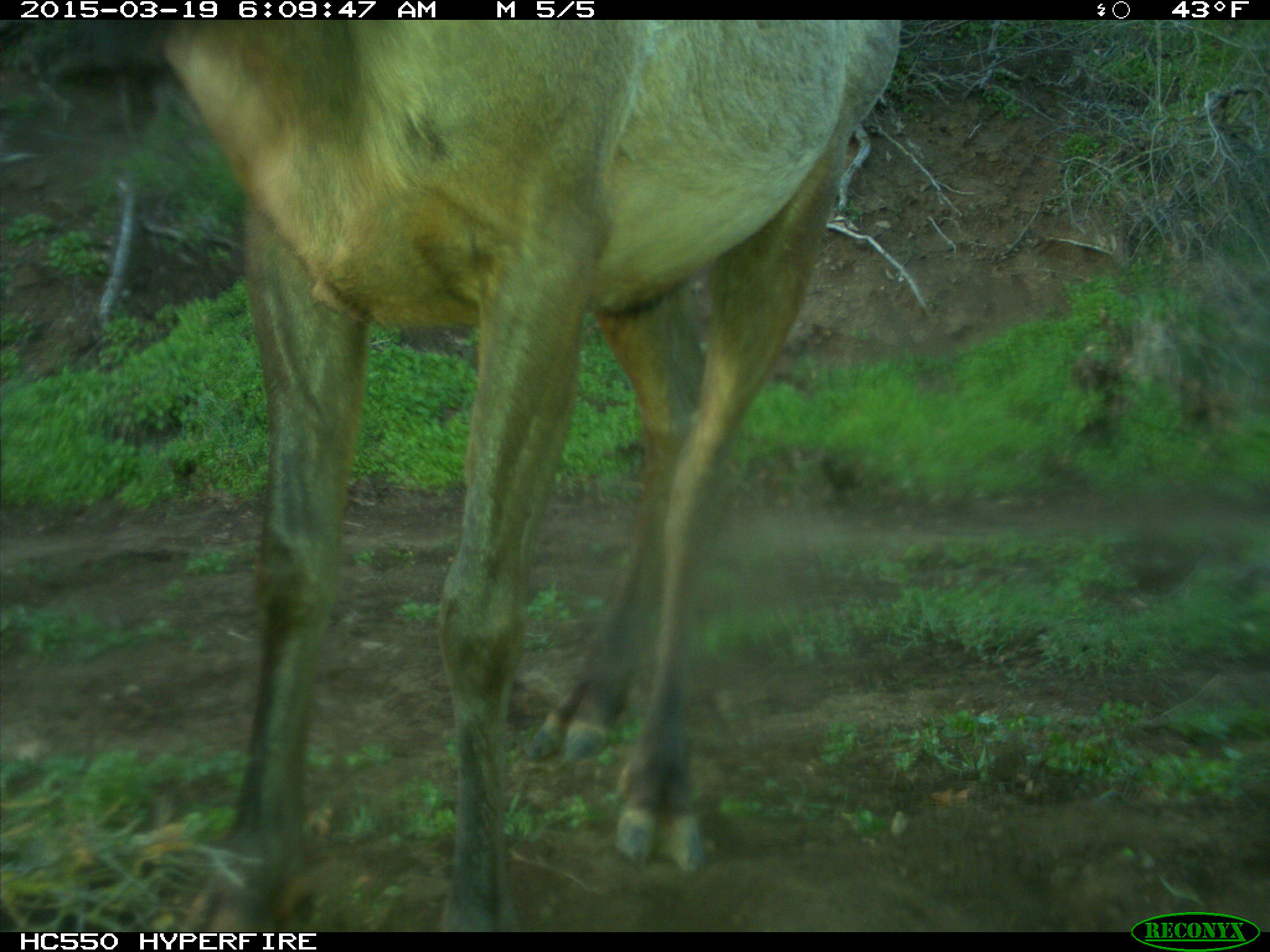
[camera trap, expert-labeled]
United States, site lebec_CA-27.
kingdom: Animalia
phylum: Chordata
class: Mammalia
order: Artiodactyla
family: Cervidae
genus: Cervus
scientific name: Cervus canadensis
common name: elk